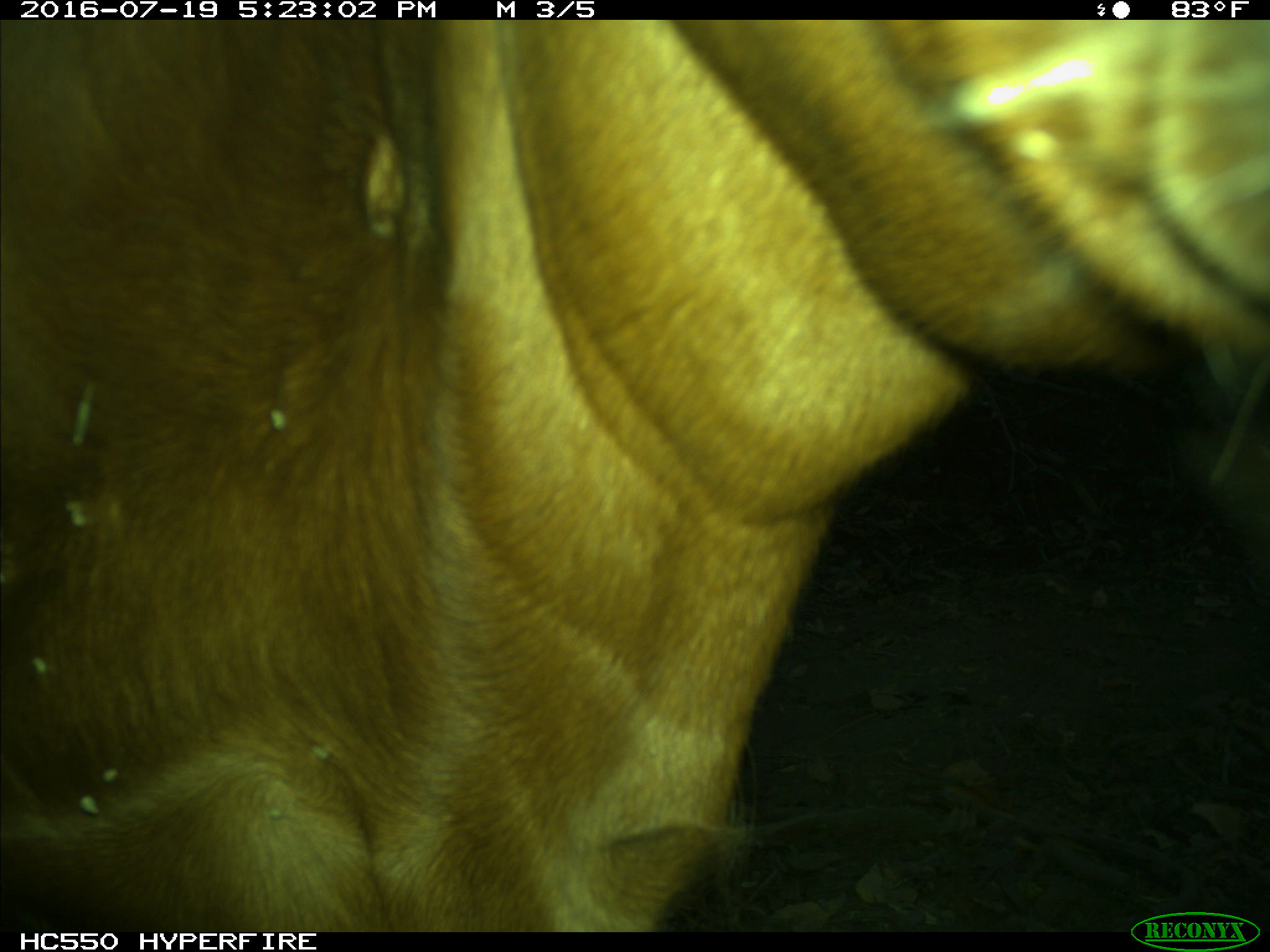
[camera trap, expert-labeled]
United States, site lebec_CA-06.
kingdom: Animalia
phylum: Chordata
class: Mammalia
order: Artiodactyla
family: Bovidae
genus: Bos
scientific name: Bos taurus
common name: domestic cow